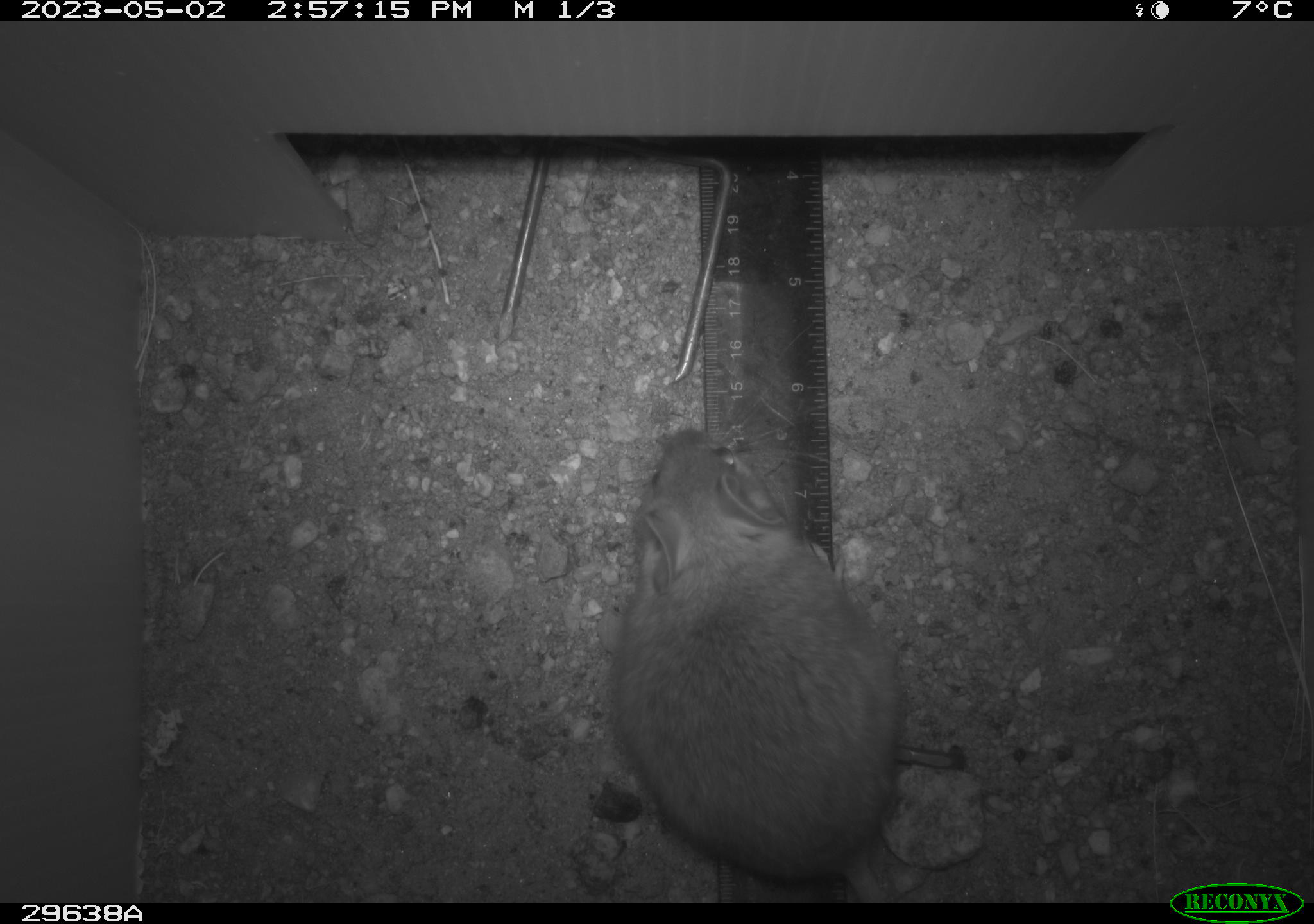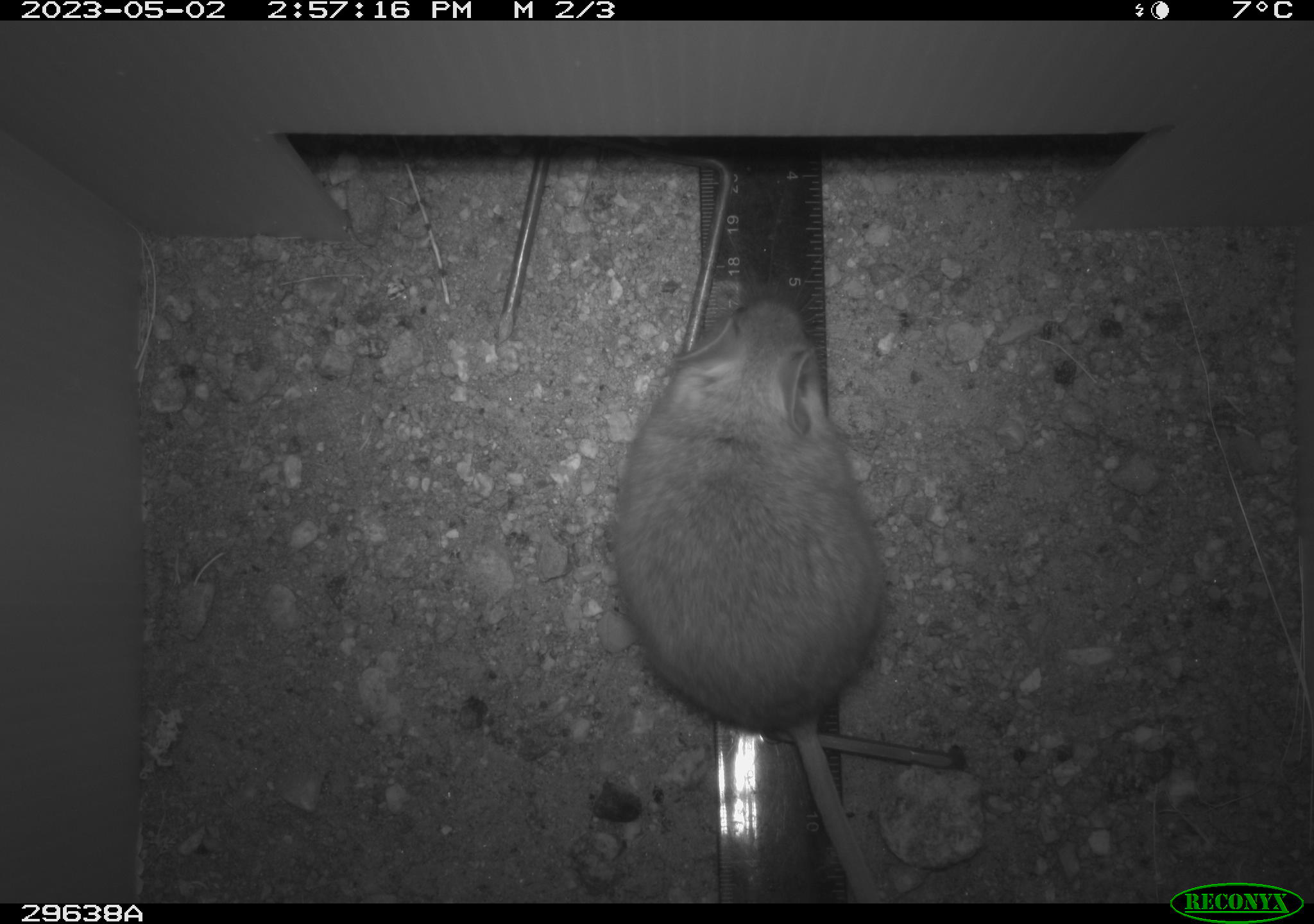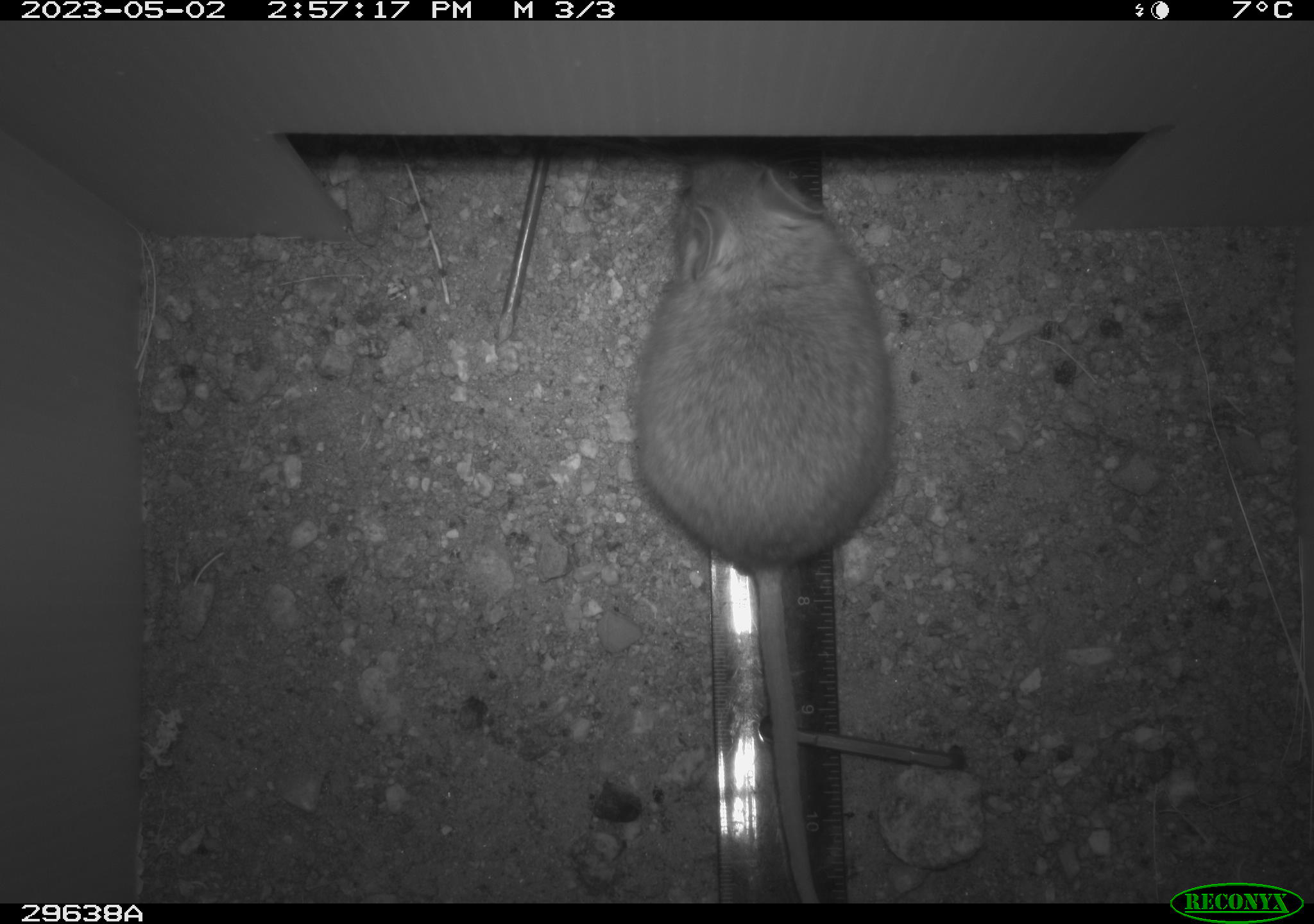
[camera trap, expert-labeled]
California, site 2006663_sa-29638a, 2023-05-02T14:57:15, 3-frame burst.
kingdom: Animalia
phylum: Chordata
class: Mammalia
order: Rodentia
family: Cricetidae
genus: Neotoma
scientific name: Neotoma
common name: pack rat or woodrat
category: neotoma species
Neotoma species (pack rat or woodrat) (Neotoma).